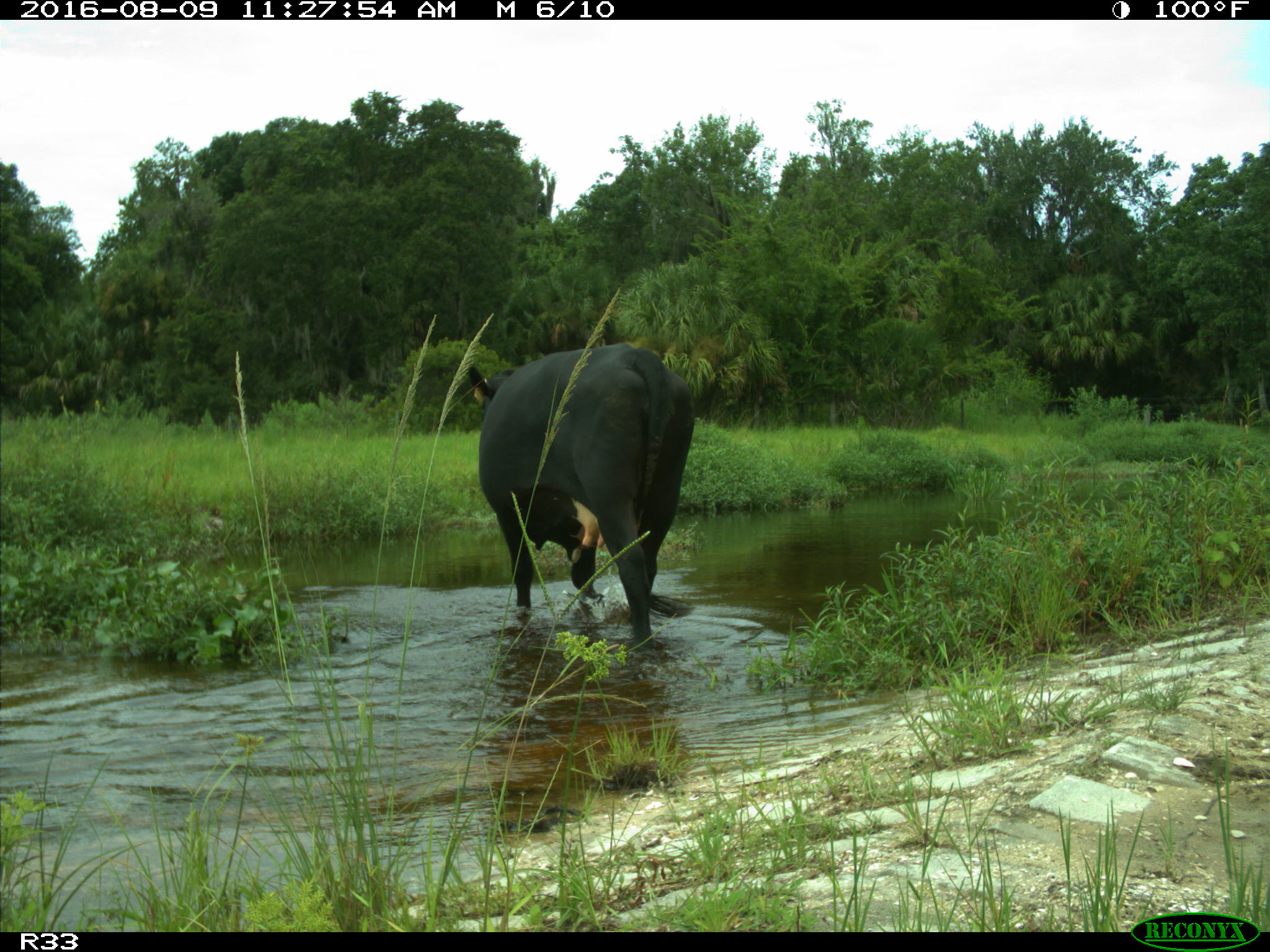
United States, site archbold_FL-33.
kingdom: Animalia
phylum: Chordata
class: Mammalia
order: Artiodactyla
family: Bovidae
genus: Bos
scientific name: Bos taurus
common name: domestic cow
Bos taurus (domestic cow).